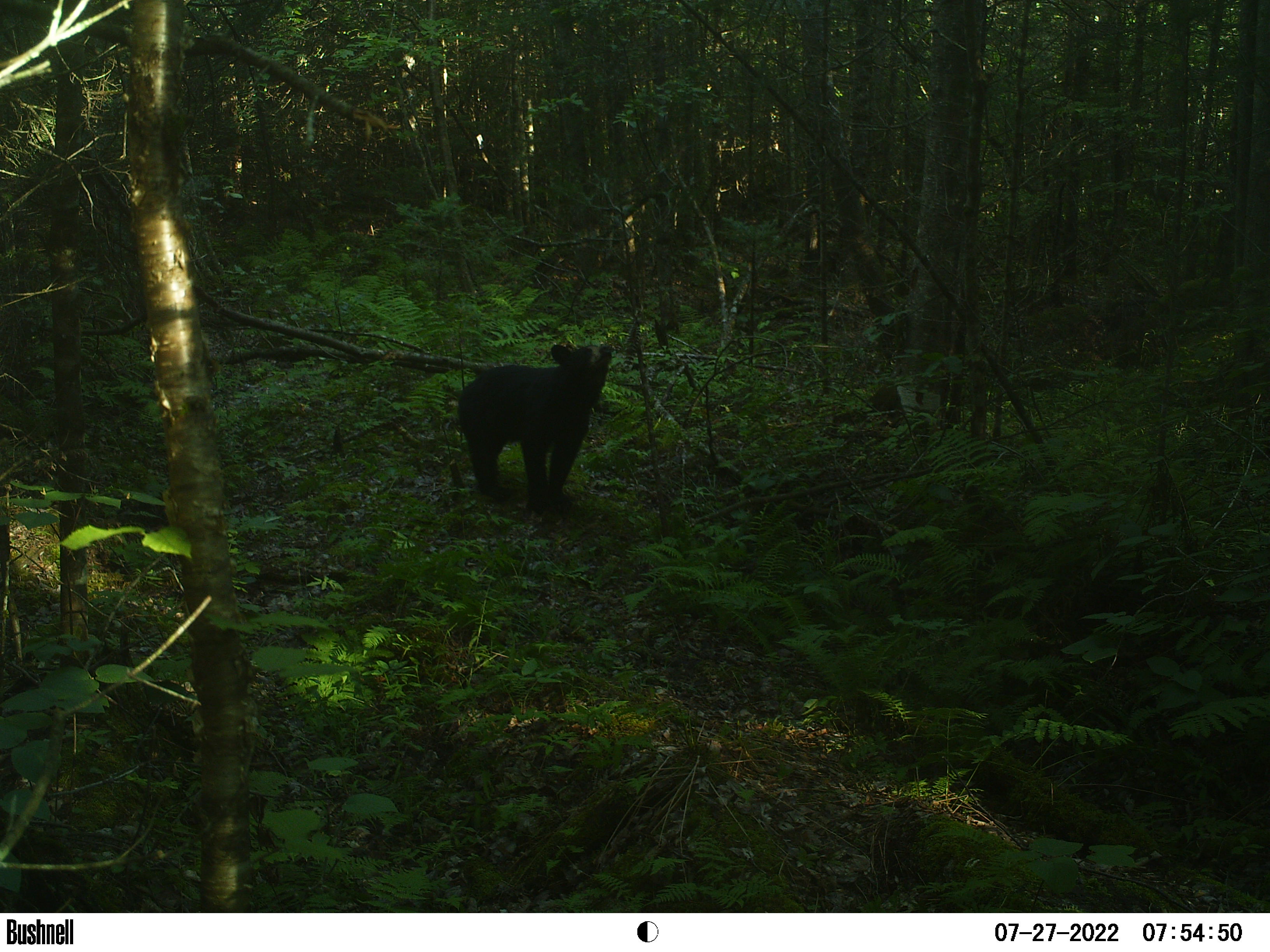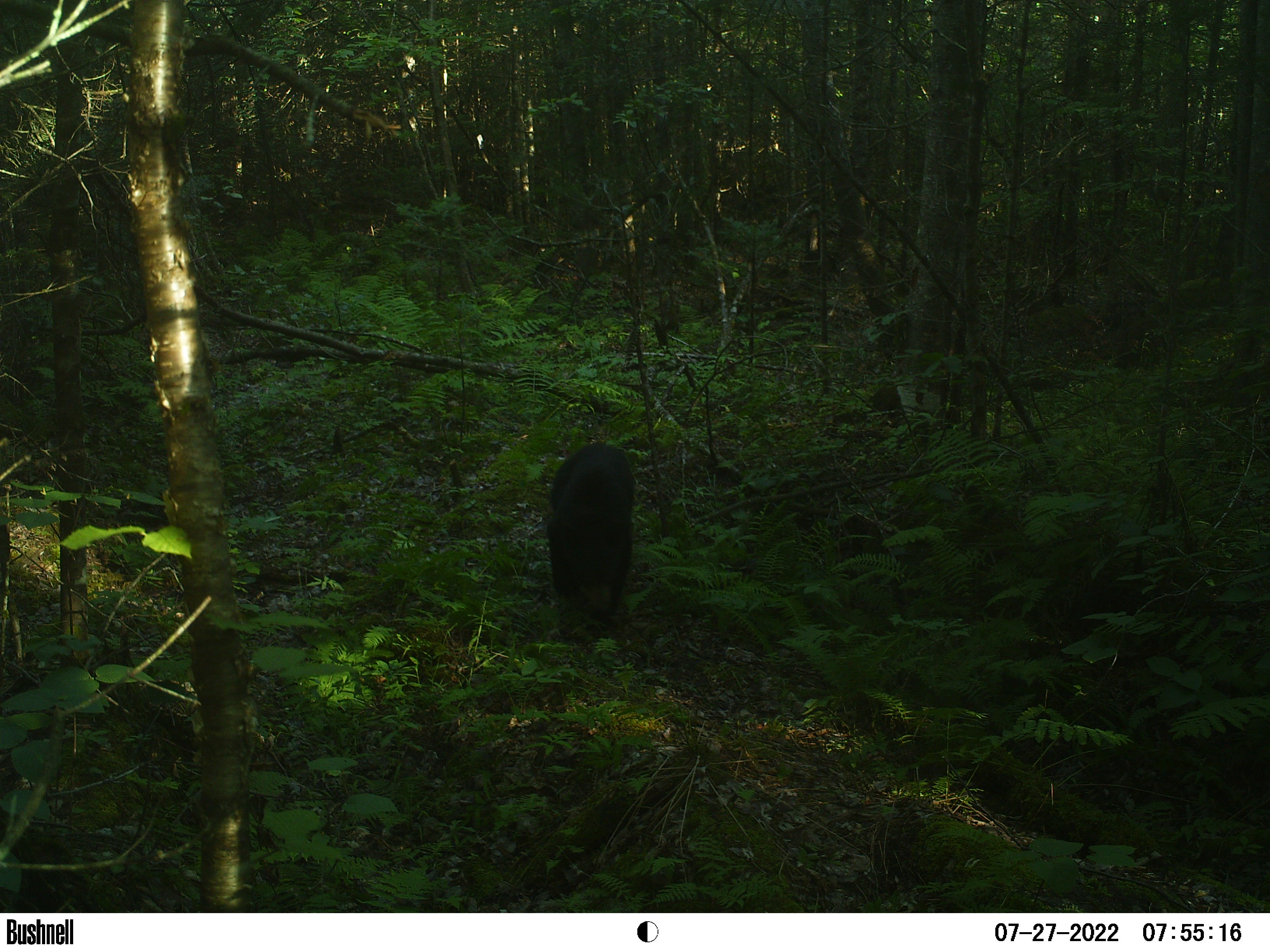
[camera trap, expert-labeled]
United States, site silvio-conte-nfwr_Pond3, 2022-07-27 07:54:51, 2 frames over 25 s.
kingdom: Animalia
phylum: Chordata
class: Mammalia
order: Carnivora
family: Ursidae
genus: Ursus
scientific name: Ursus americanus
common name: black bear